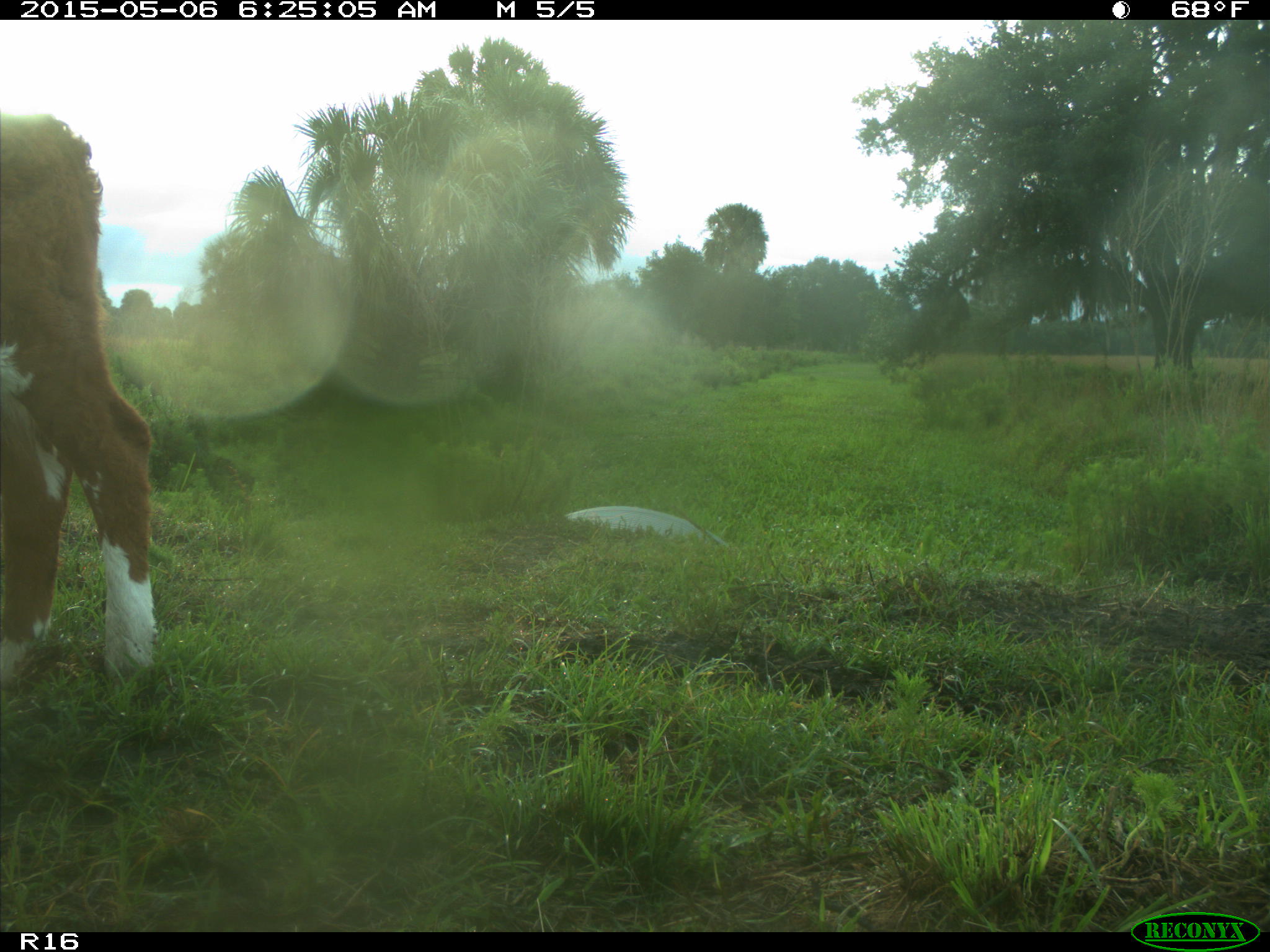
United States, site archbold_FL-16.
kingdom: Animalia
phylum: Chordata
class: Mammalia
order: Artiodactyla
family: Suidae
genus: Sus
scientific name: Sus scrofa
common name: wild boar